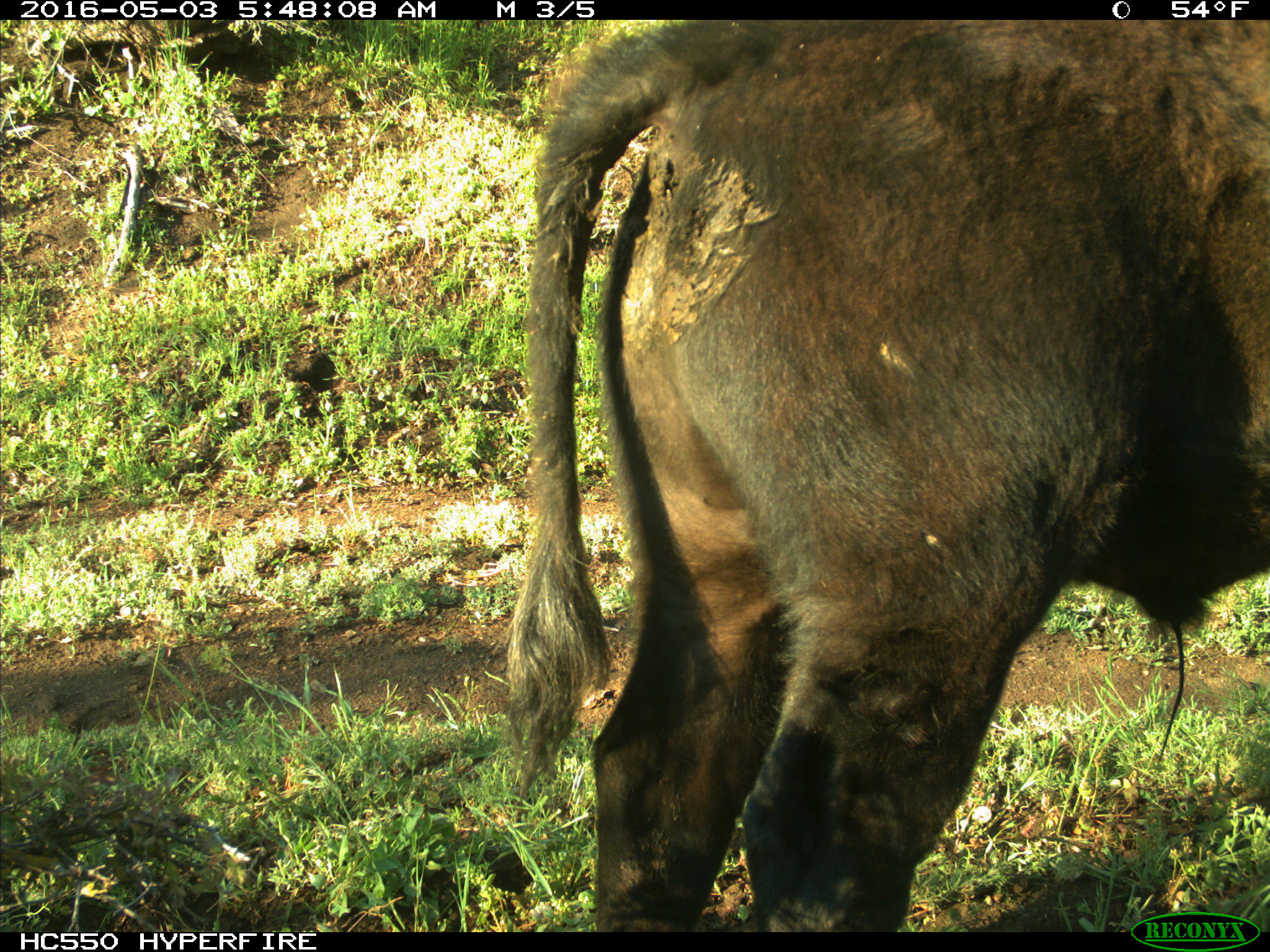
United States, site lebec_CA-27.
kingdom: Animalia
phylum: Chordata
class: Mammalia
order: Artiodactyla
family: Bovidae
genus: Bos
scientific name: Bos taurus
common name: domestic cow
Bos taurus (domestic cow).